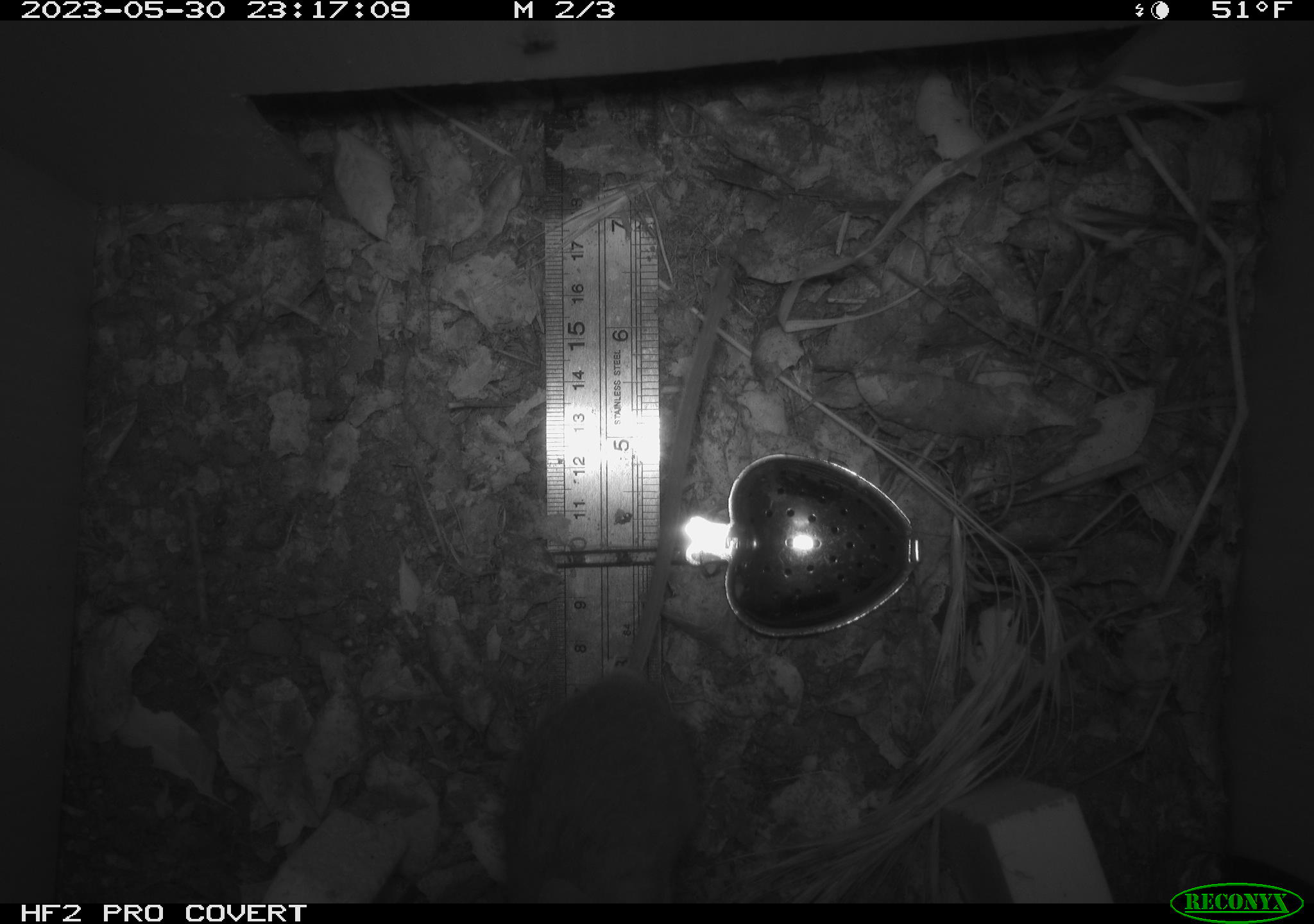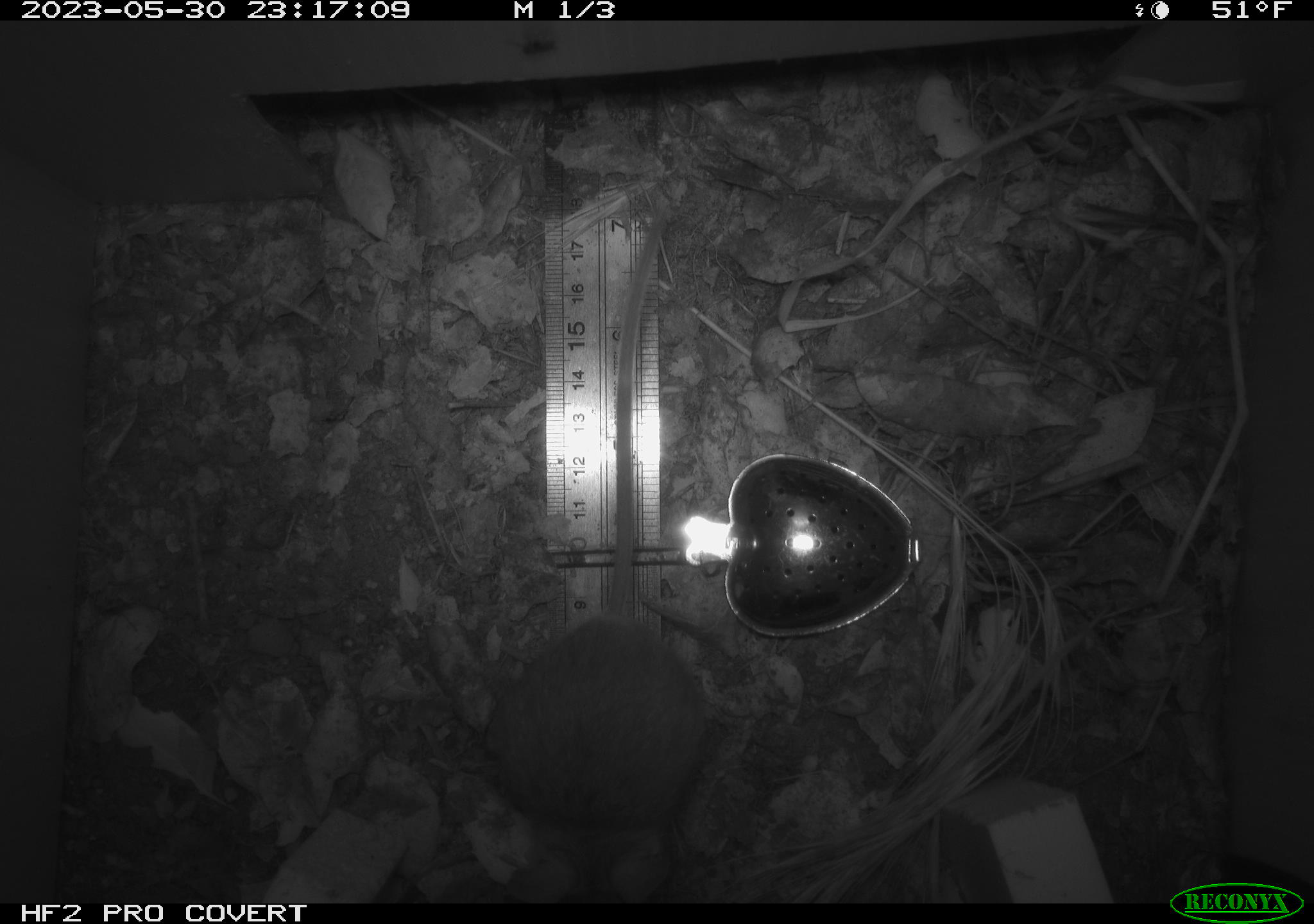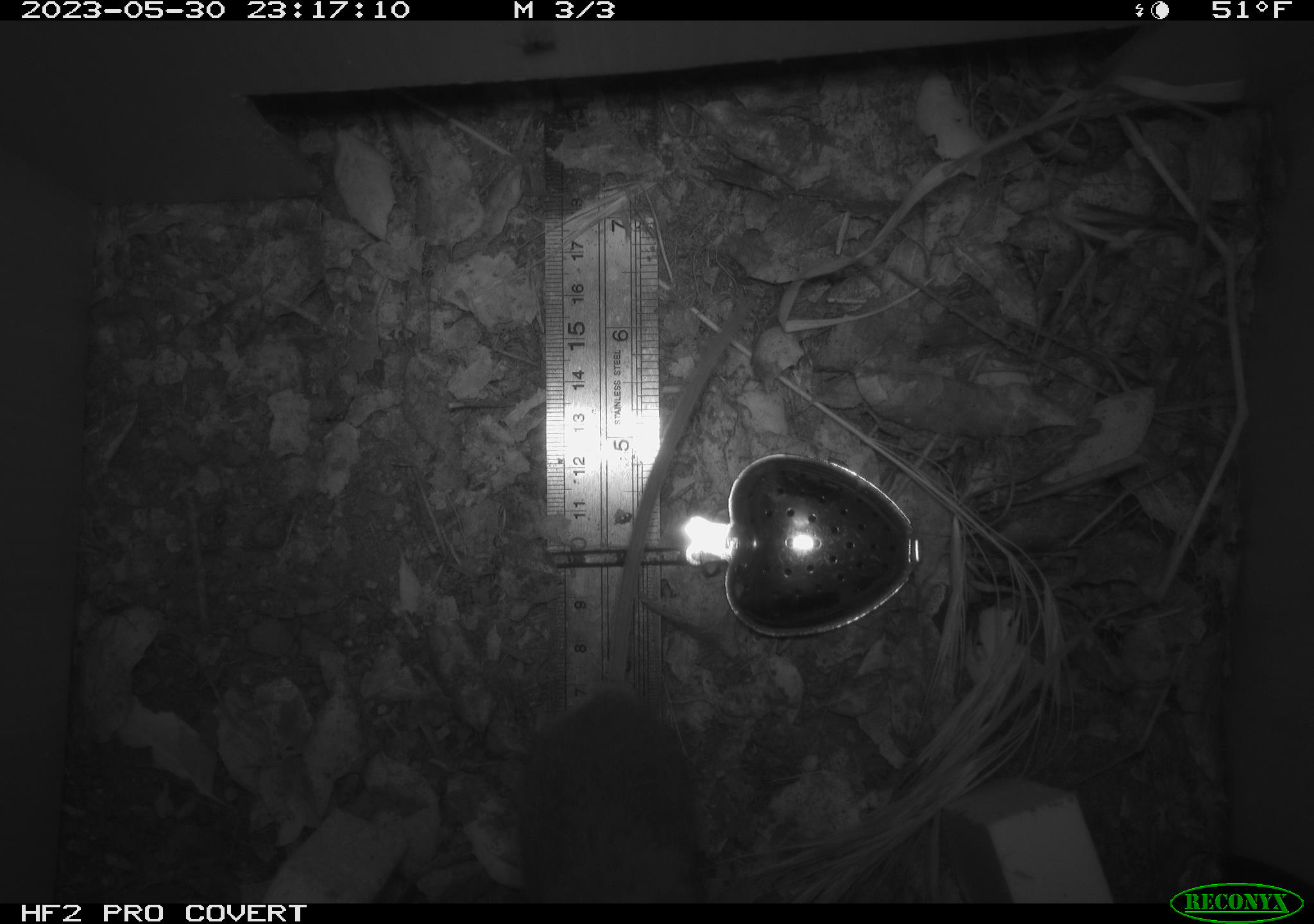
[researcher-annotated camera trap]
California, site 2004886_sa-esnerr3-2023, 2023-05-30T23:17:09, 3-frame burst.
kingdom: Animalia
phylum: Chordata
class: Mammalia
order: Rodentia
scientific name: Rodentia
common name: mouse species